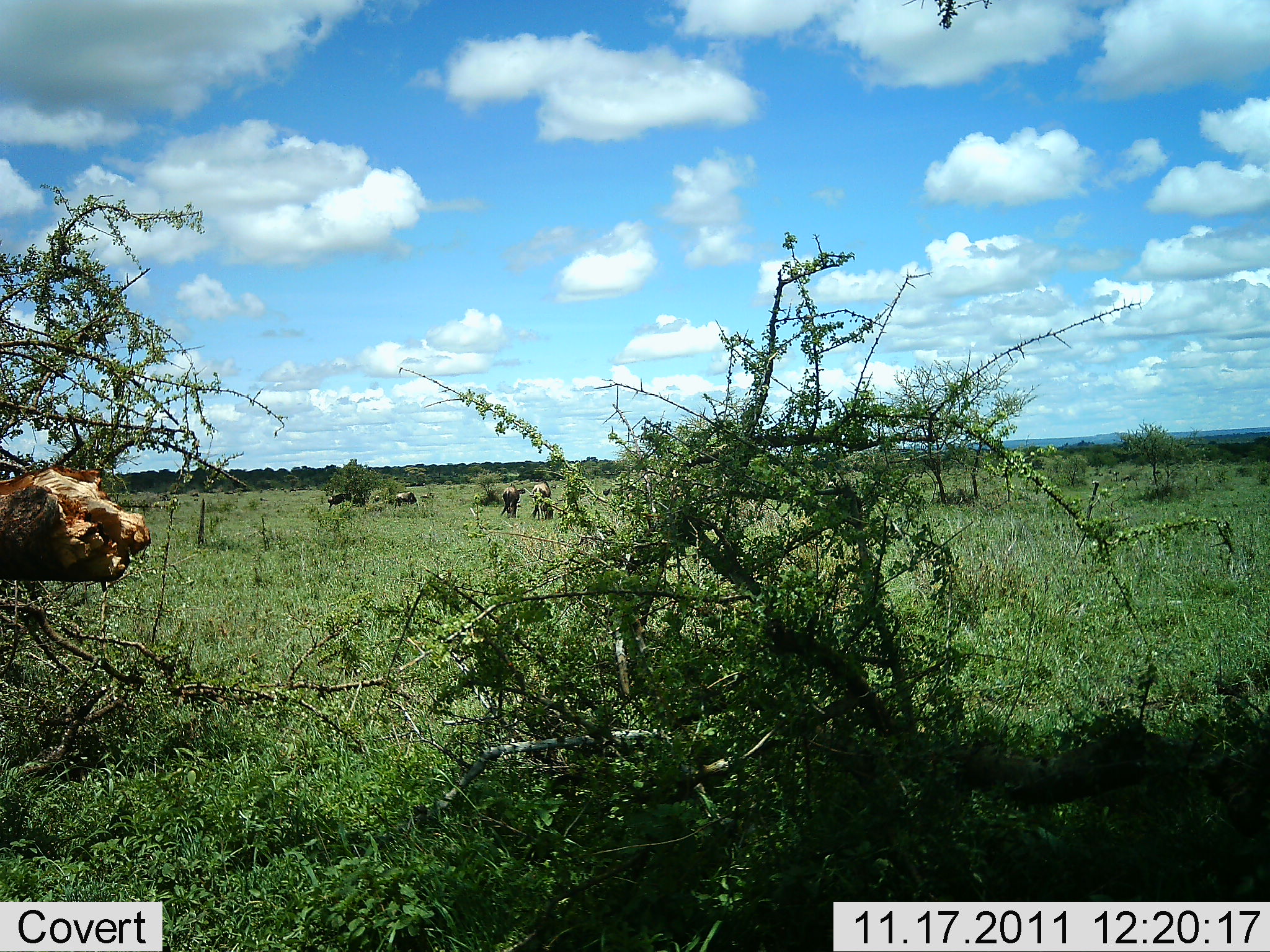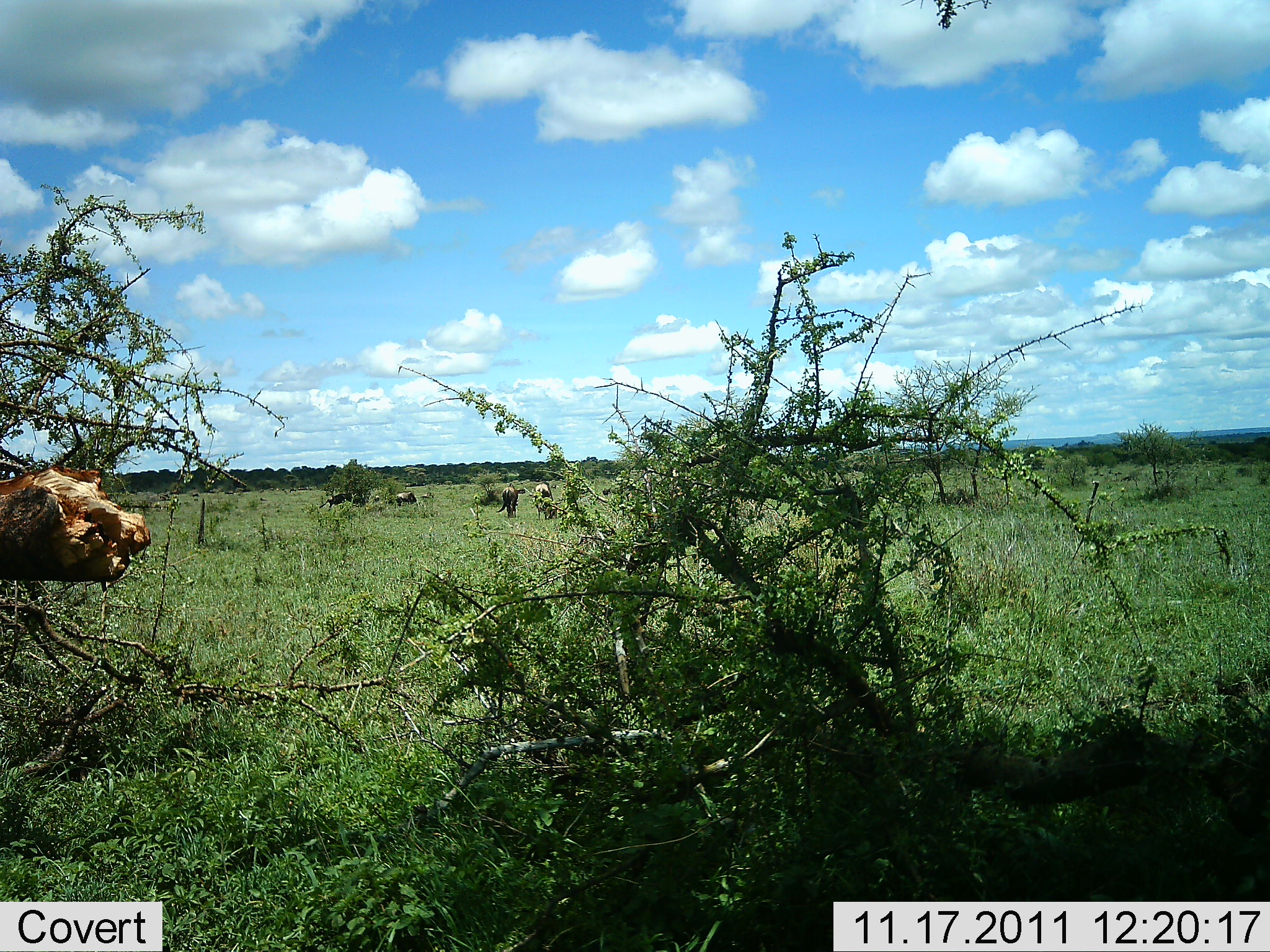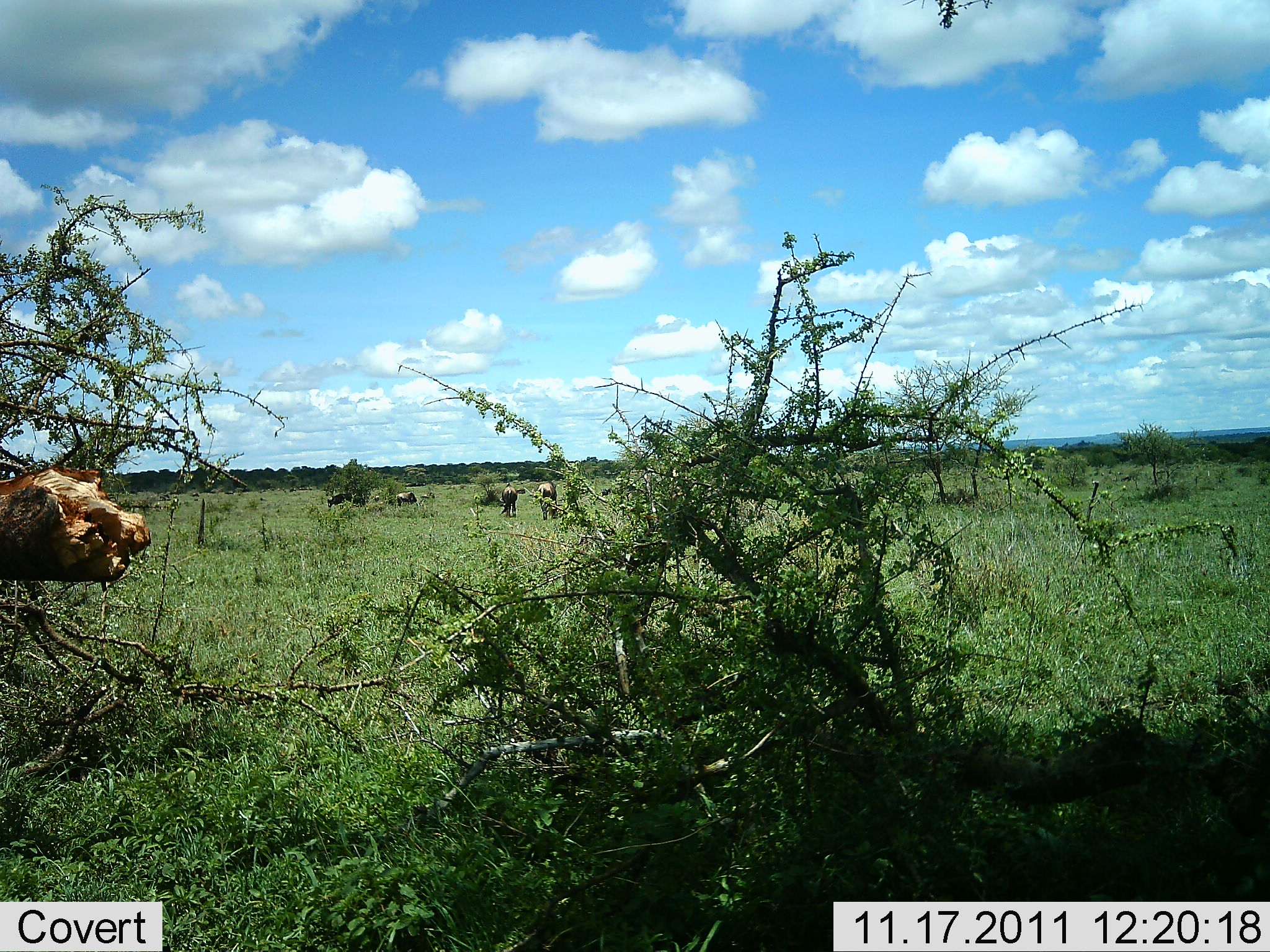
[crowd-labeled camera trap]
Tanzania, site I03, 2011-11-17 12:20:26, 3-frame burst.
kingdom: Animalia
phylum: Chordata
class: Mammalia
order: Artiodactyla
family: Bovidae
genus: Connochaetes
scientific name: Connochaetes taurinus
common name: blue wildebeest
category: wildebeest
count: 5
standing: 79%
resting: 7%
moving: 50%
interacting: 0%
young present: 0%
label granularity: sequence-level